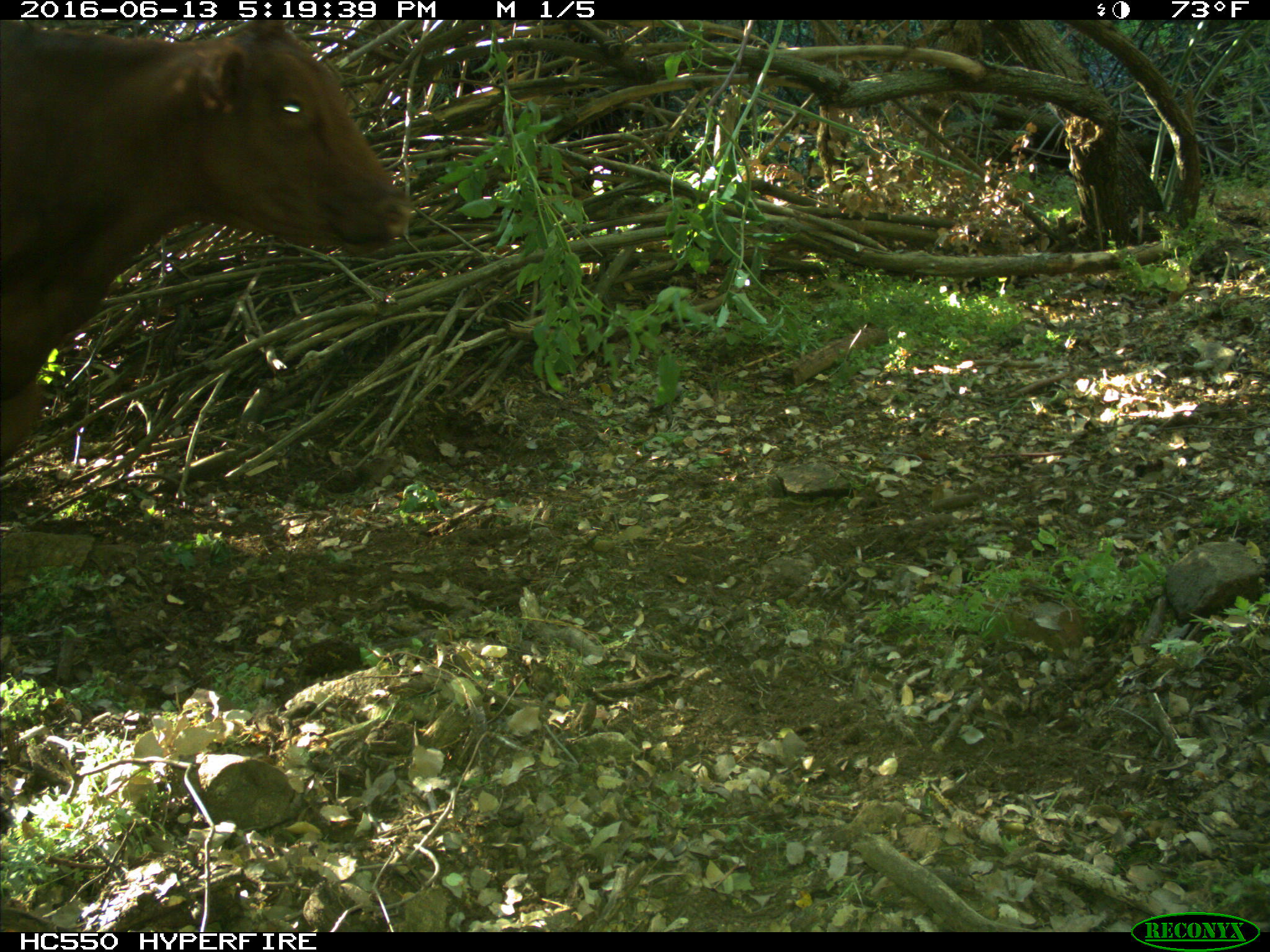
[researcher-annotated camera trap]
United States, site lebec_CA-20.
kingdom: Animalia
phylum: Chordata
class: Mammalia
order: Artiodactyla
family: Bovidae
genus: Bos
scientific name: Bos taurus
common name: domestic cow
Bos taurus (domestic cow).